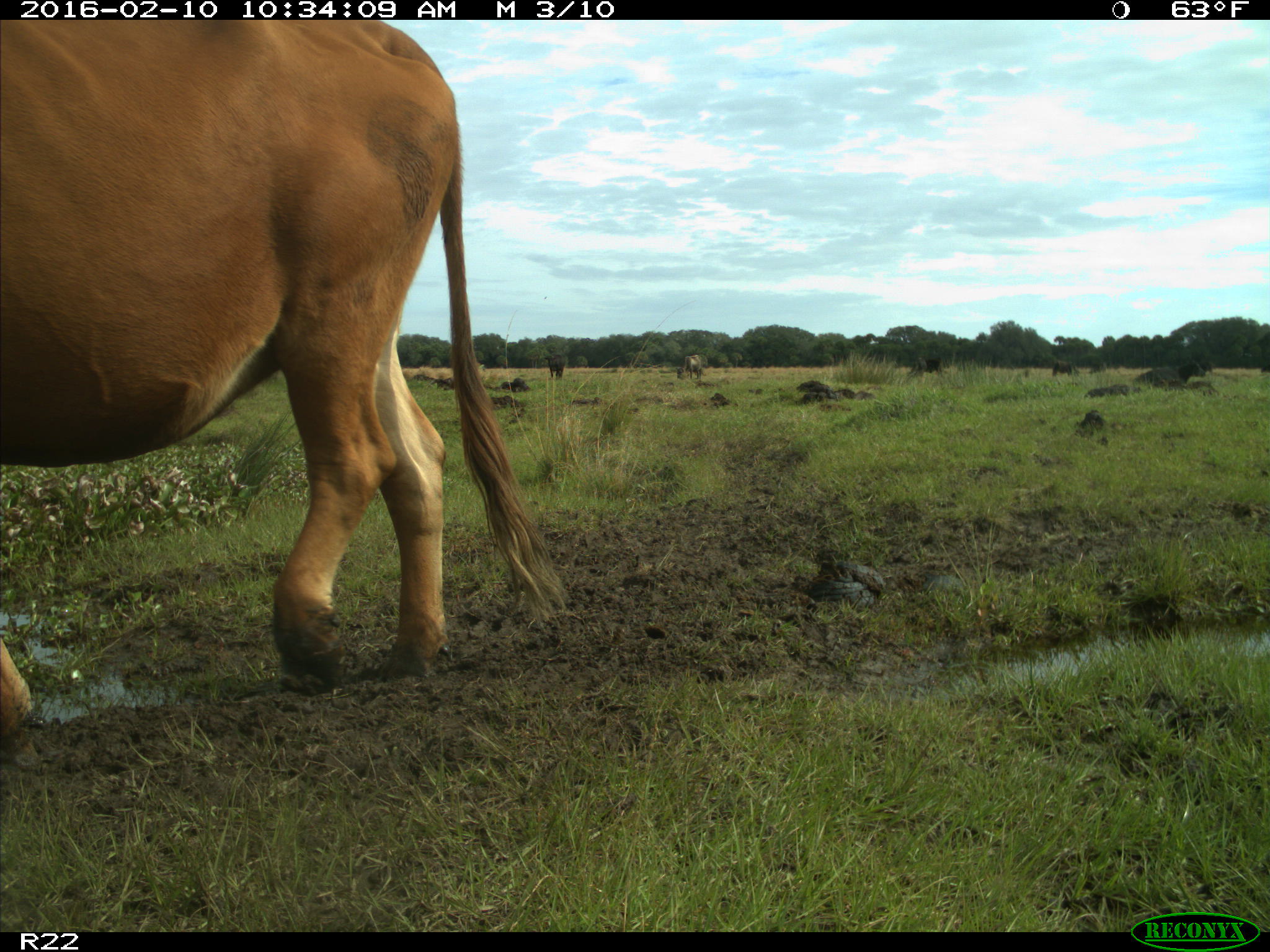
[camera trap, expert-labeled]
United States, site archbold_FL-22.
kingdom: Animalia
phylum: Chordata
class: Mammalia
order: Artiodactyla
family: Bovidae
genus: Bos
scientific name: Bos taurus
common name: domestic cow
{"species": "Bos taurus (domestic cow)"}